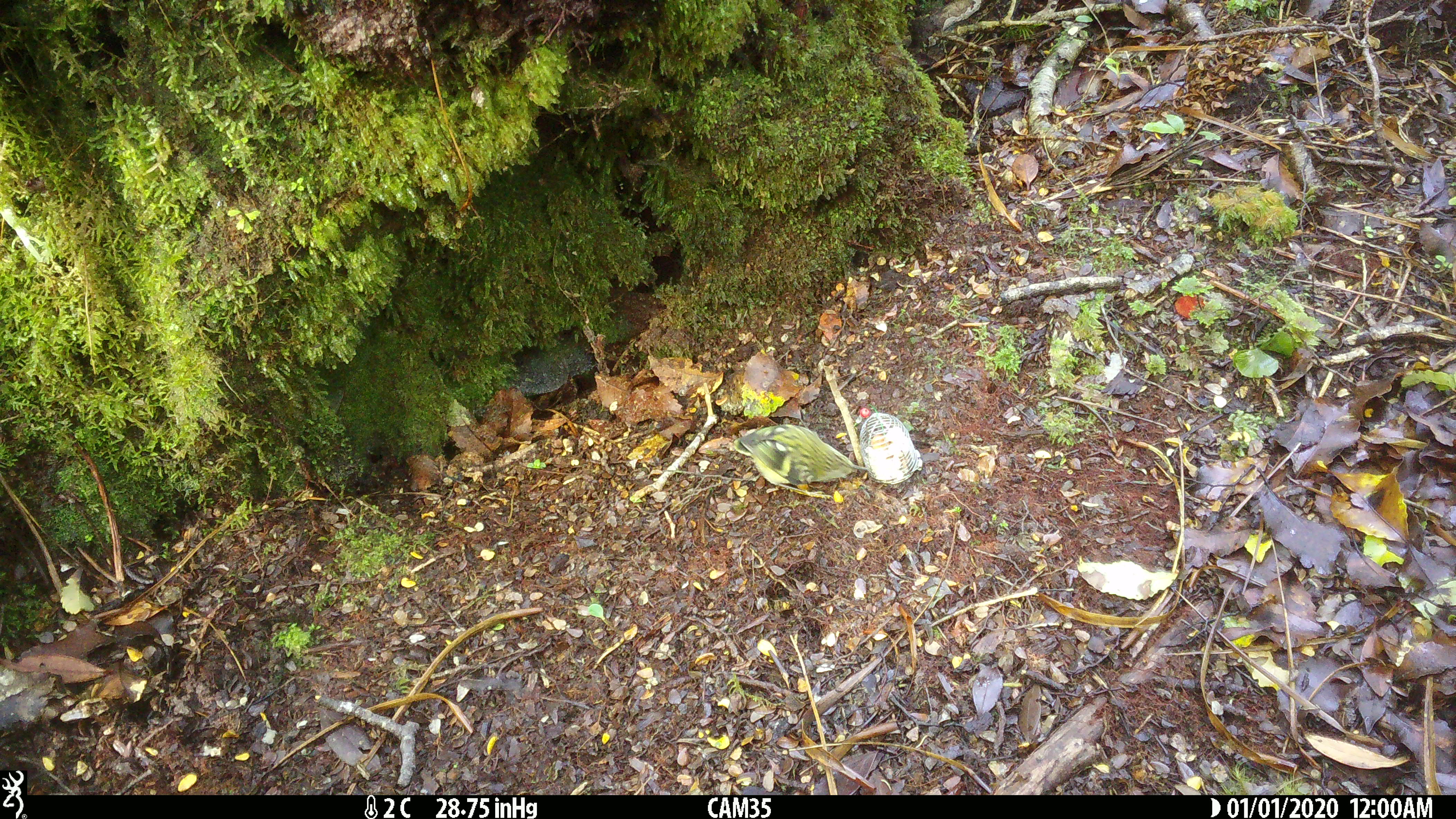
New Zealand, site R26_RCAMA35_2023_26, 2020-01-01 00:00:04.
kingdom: Animalia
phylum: Chordata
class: Aves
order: Passeriformes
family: Acanthisittidae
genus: Acanthisitta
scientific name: Acanthisitta chloris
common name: rifleman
Rifleman (Acanthisitta chloris).